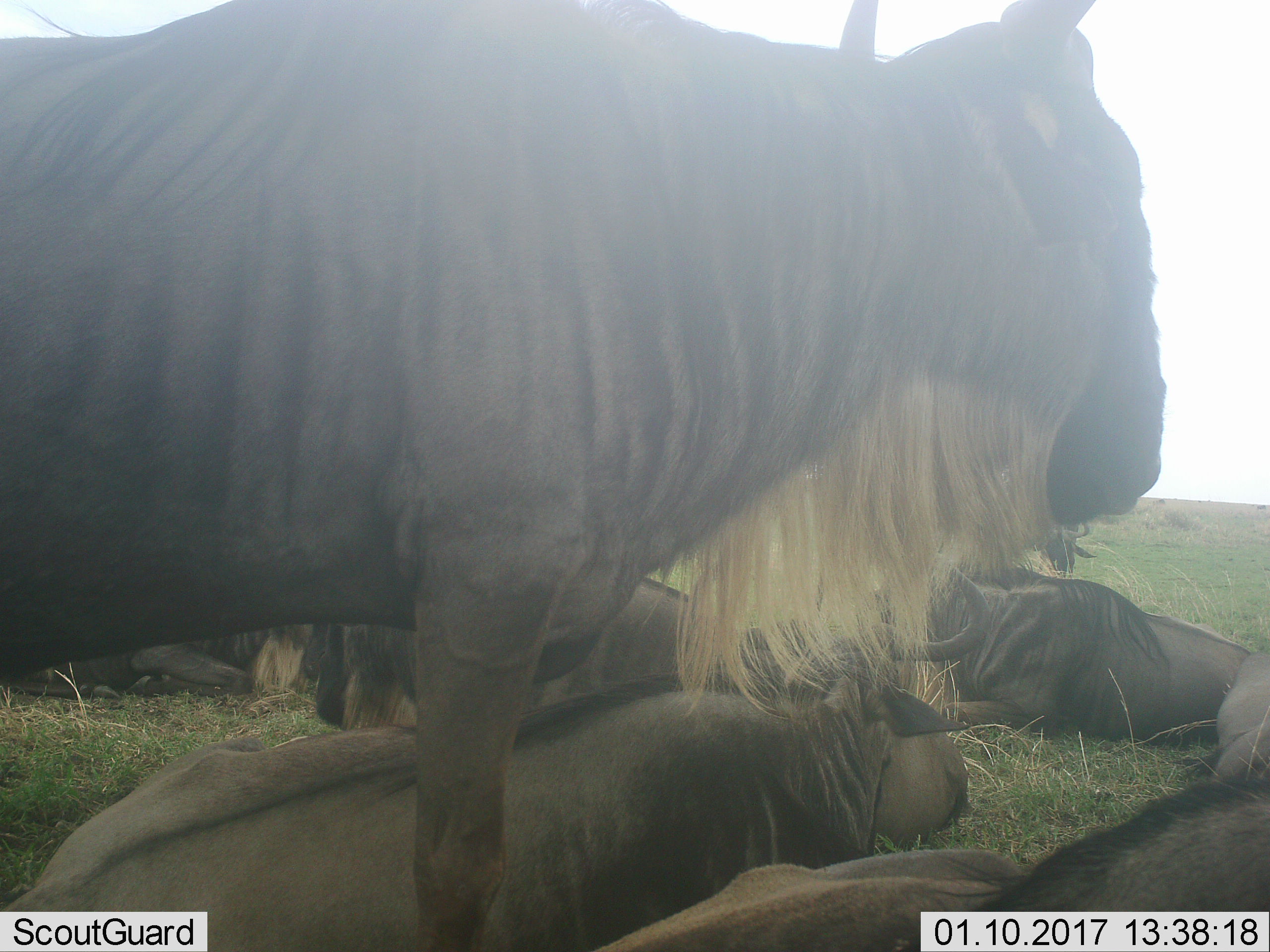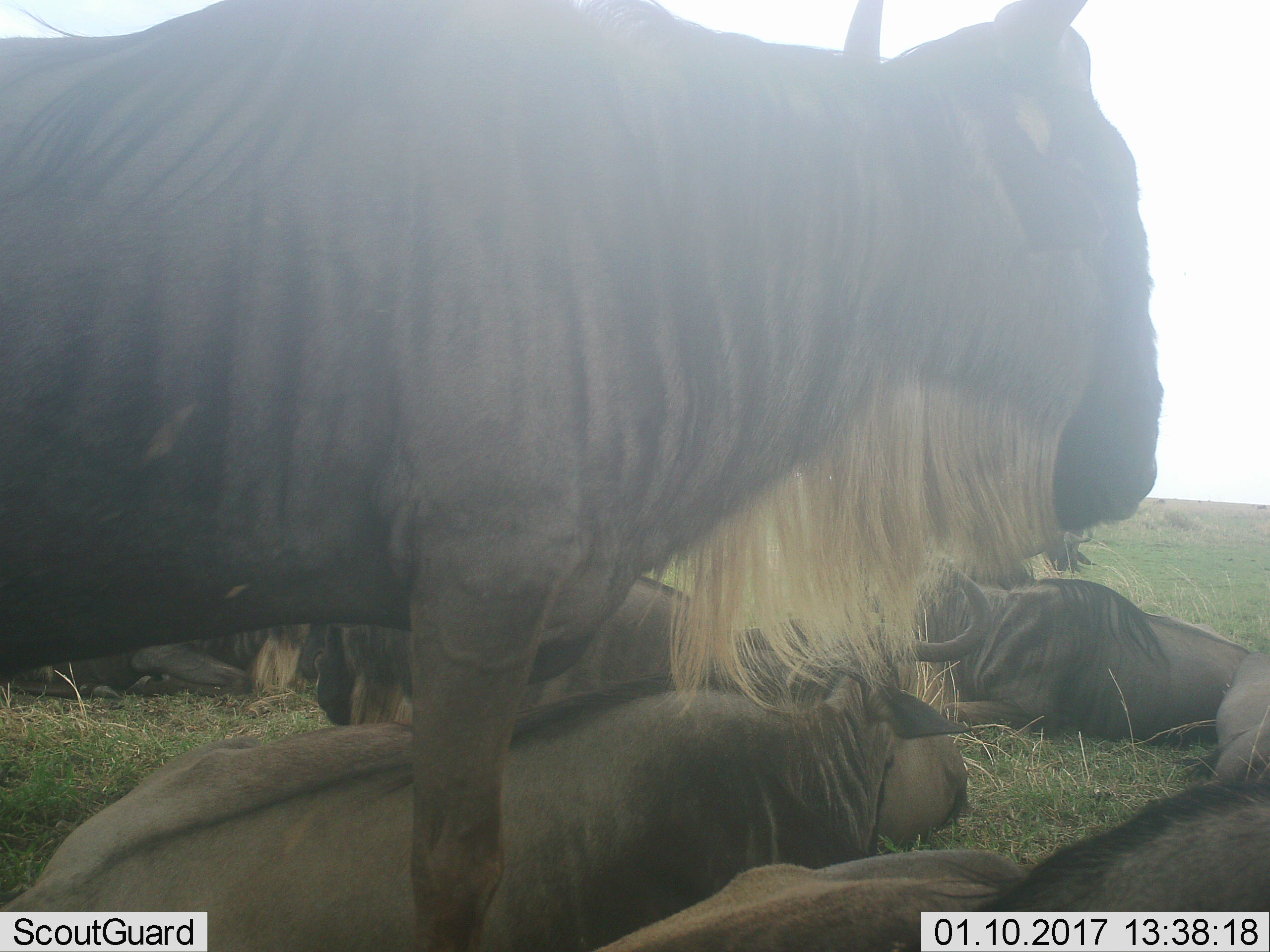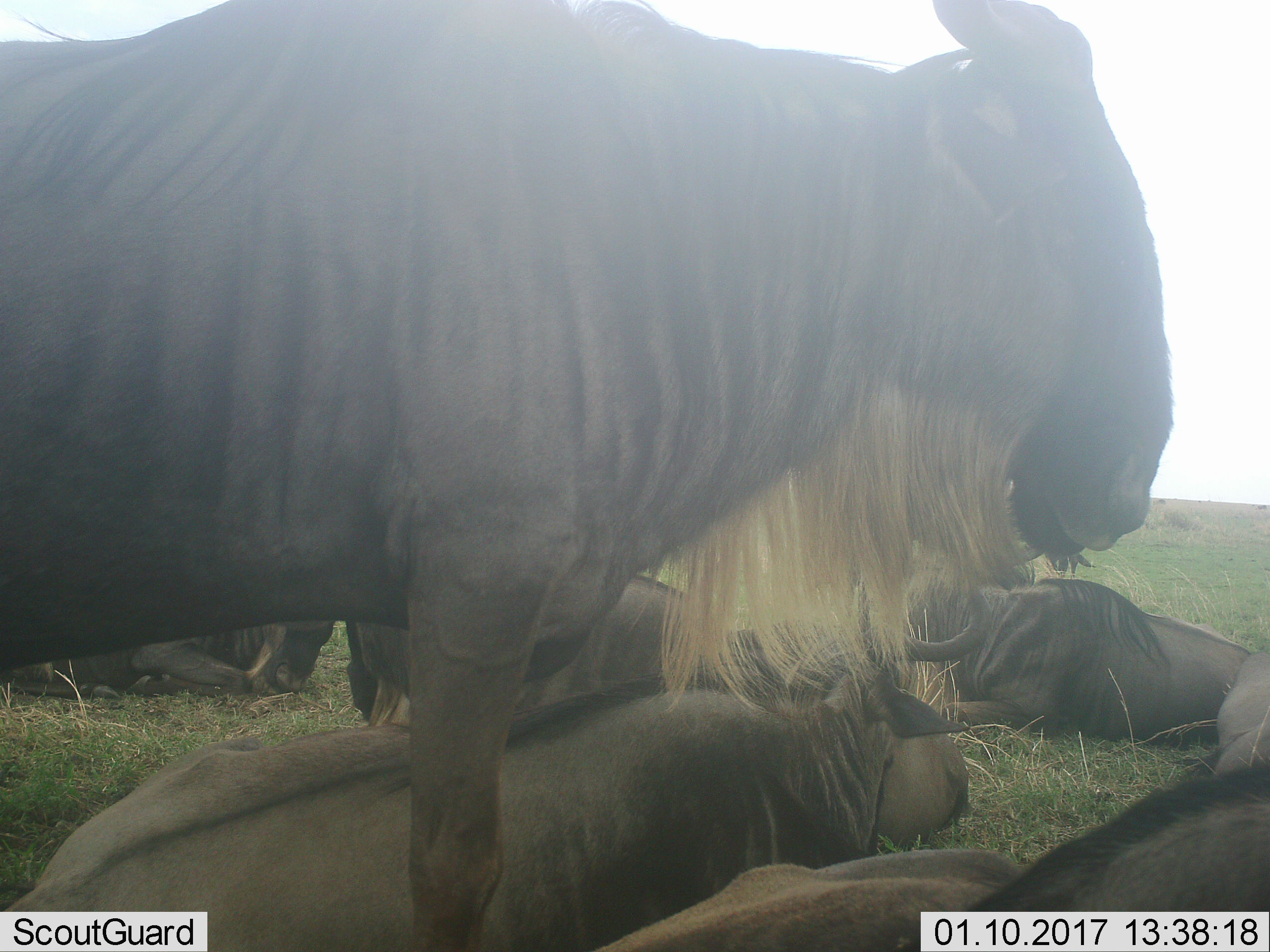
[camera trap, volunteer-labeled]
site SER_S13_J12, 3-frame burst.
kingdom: Animalia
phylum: Chordata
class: Mammalia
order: Artiodactyla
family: Bovidae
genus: Connochaetes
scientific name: Connochaetes taurinus taurinus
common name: blue wildebeest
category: wildebeestblue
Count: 8.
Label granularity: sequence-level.